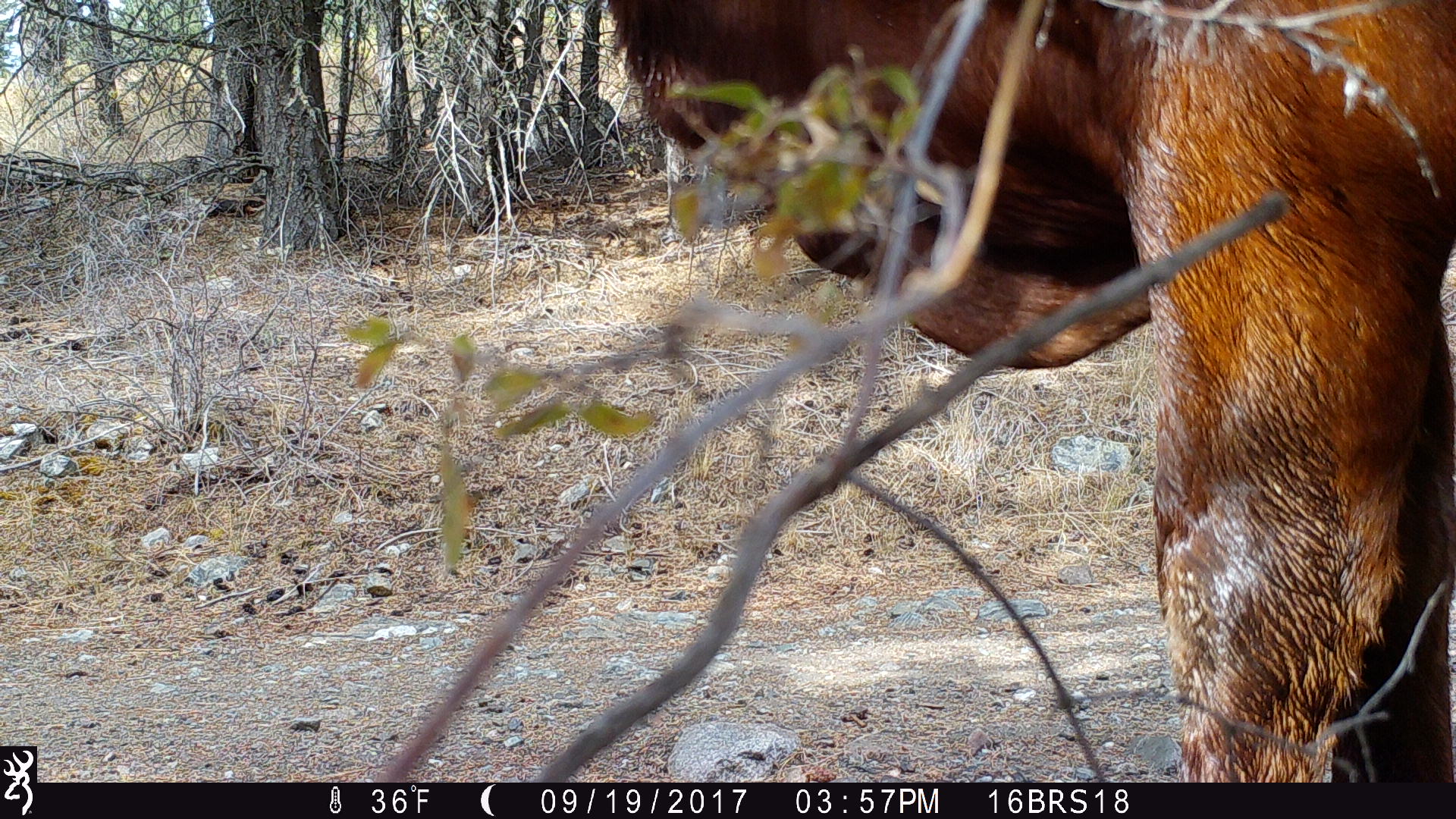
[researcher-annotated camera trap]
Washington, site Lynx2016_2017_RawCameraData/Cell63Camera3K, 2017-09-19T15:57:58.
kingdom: Animalia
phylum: Chordata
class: Mammalia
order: Artiodactyla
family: Bovidae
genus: Bos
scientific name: Bos taurus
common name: domestic cattle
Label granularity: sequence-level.